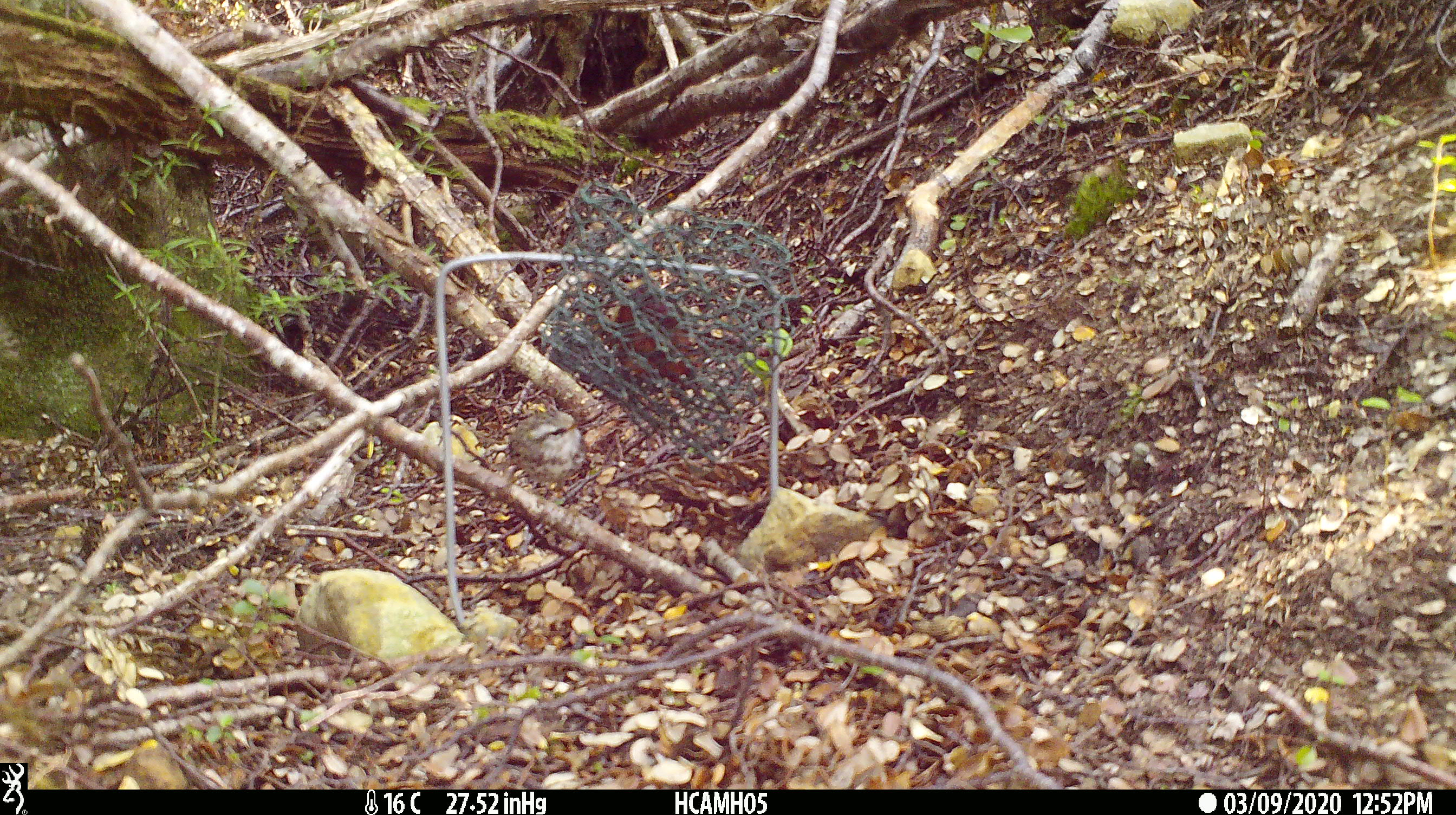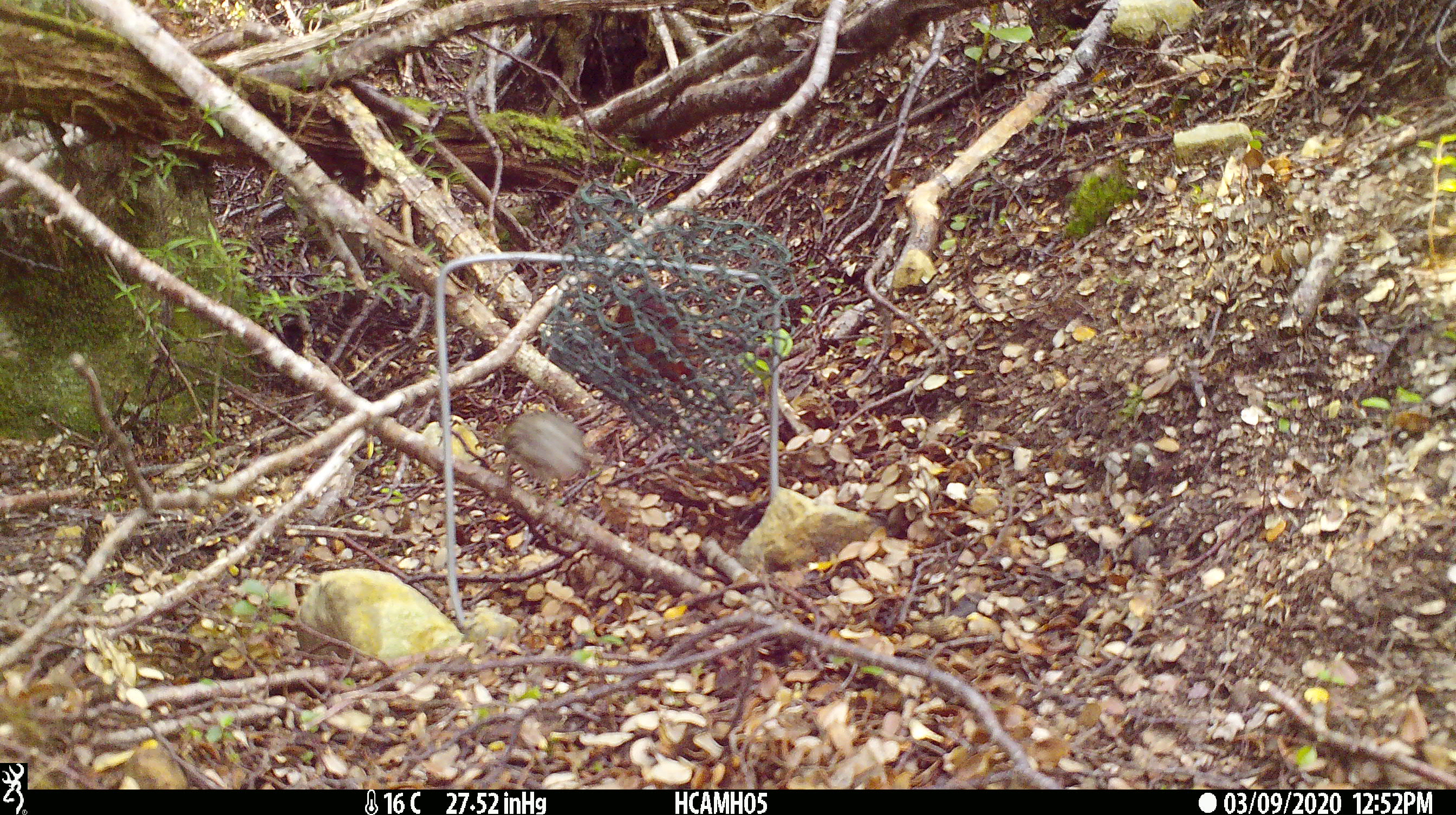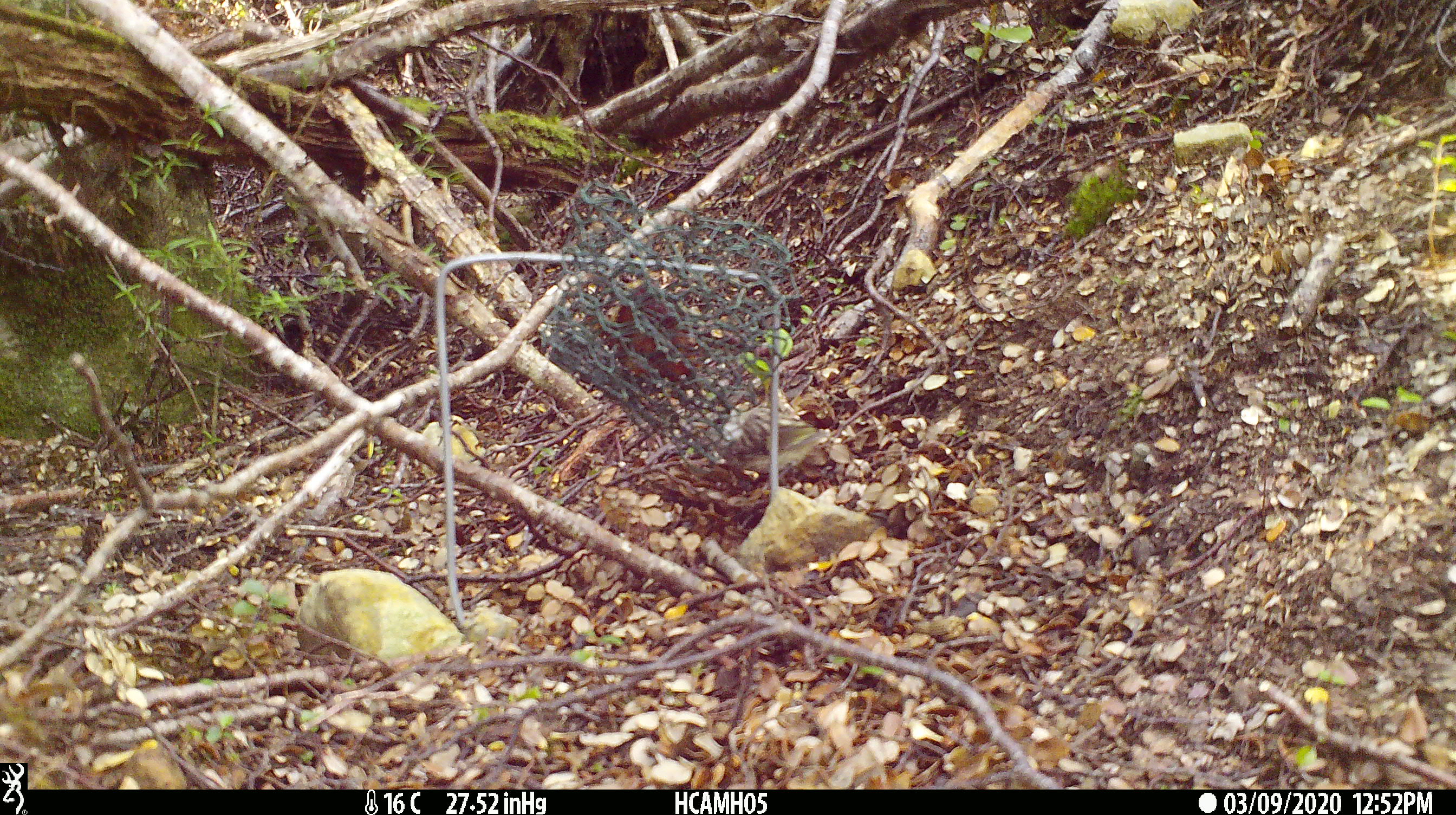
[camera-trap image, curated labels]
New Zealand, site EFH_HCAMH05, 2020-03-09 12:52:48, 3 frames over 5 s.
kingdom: Animalia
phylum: Chordata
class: Aves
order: Passeriformes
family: Acanthisittidae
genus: Acanthisitta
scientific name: Acanthisitta chloris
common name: rifleman